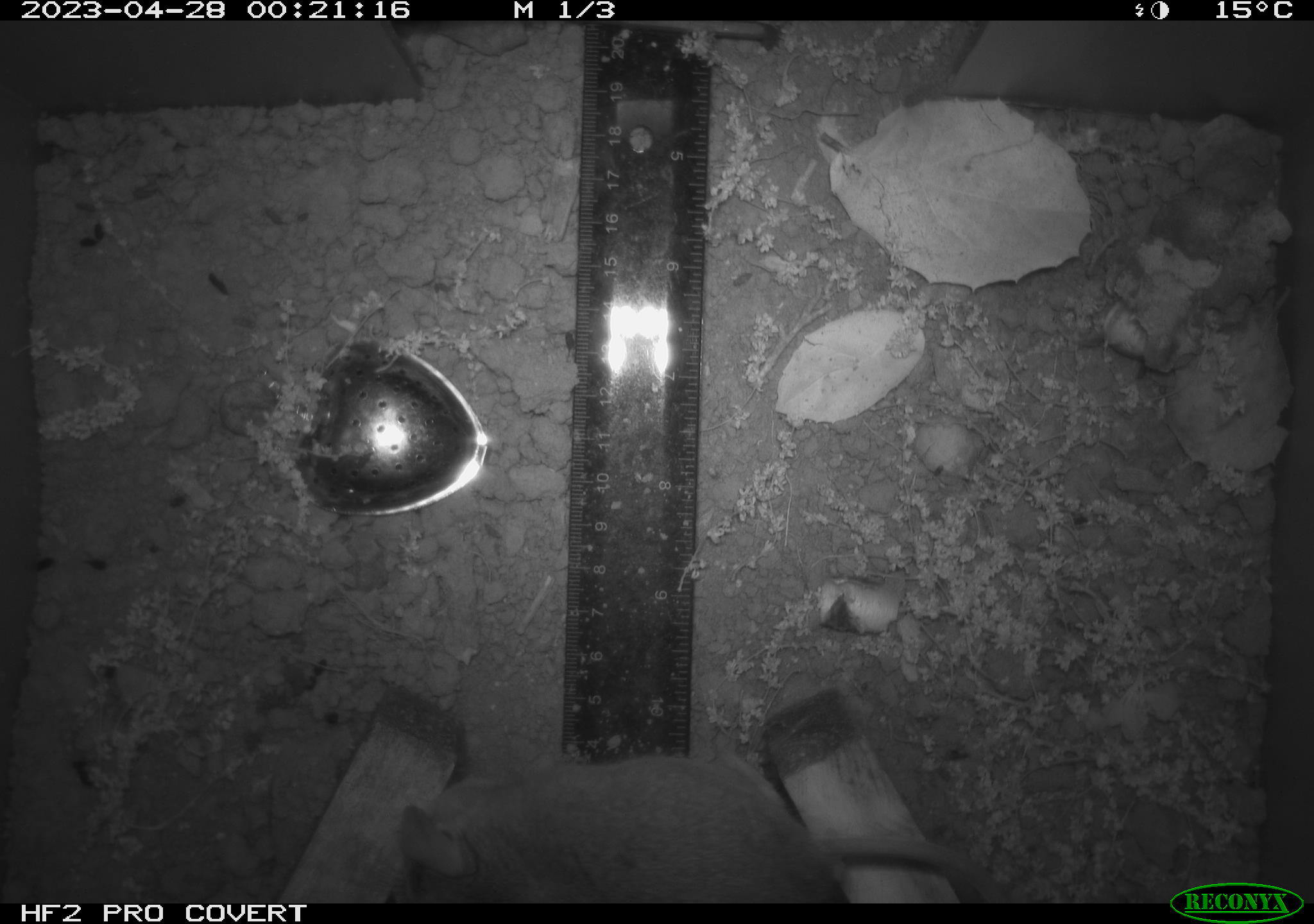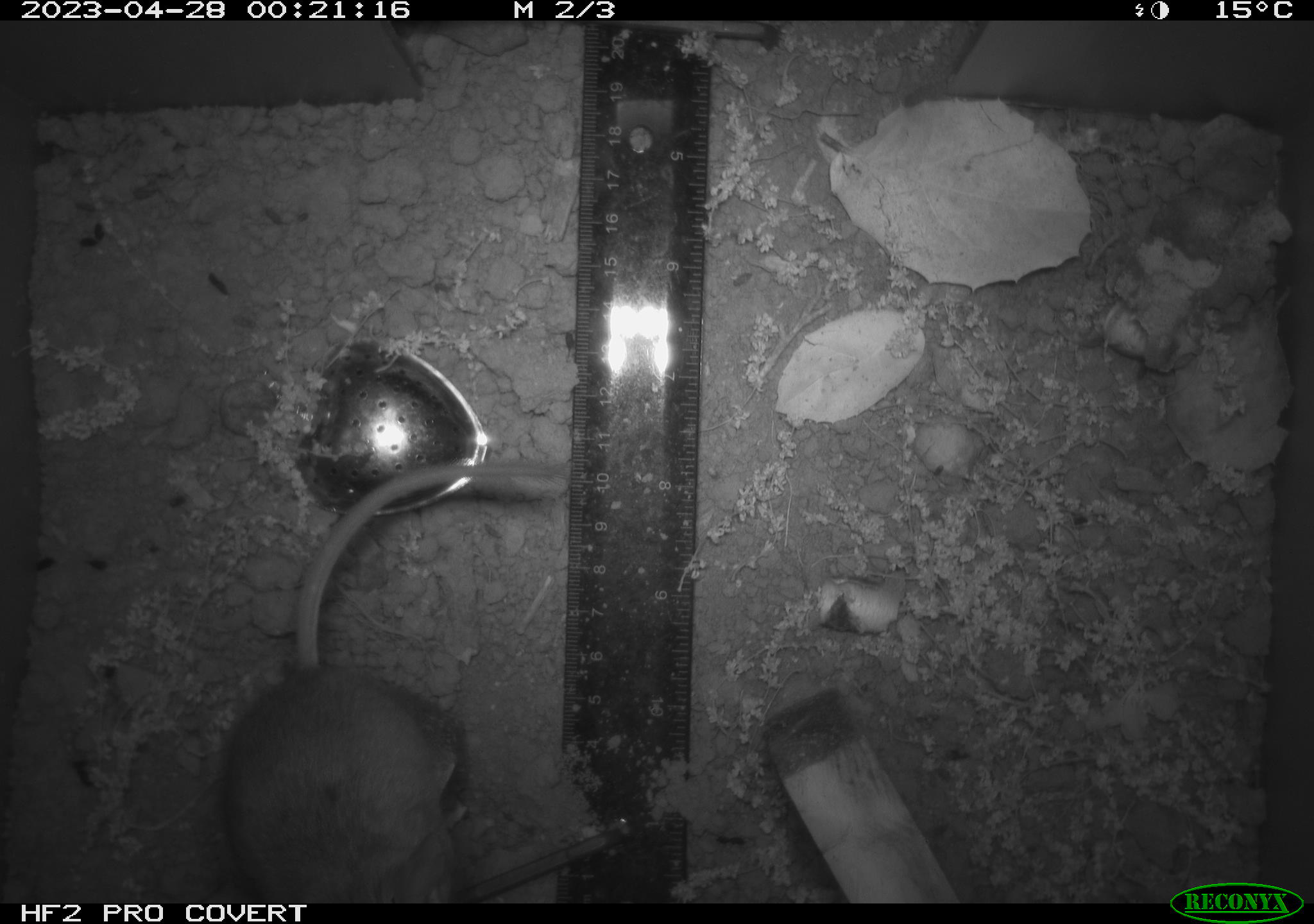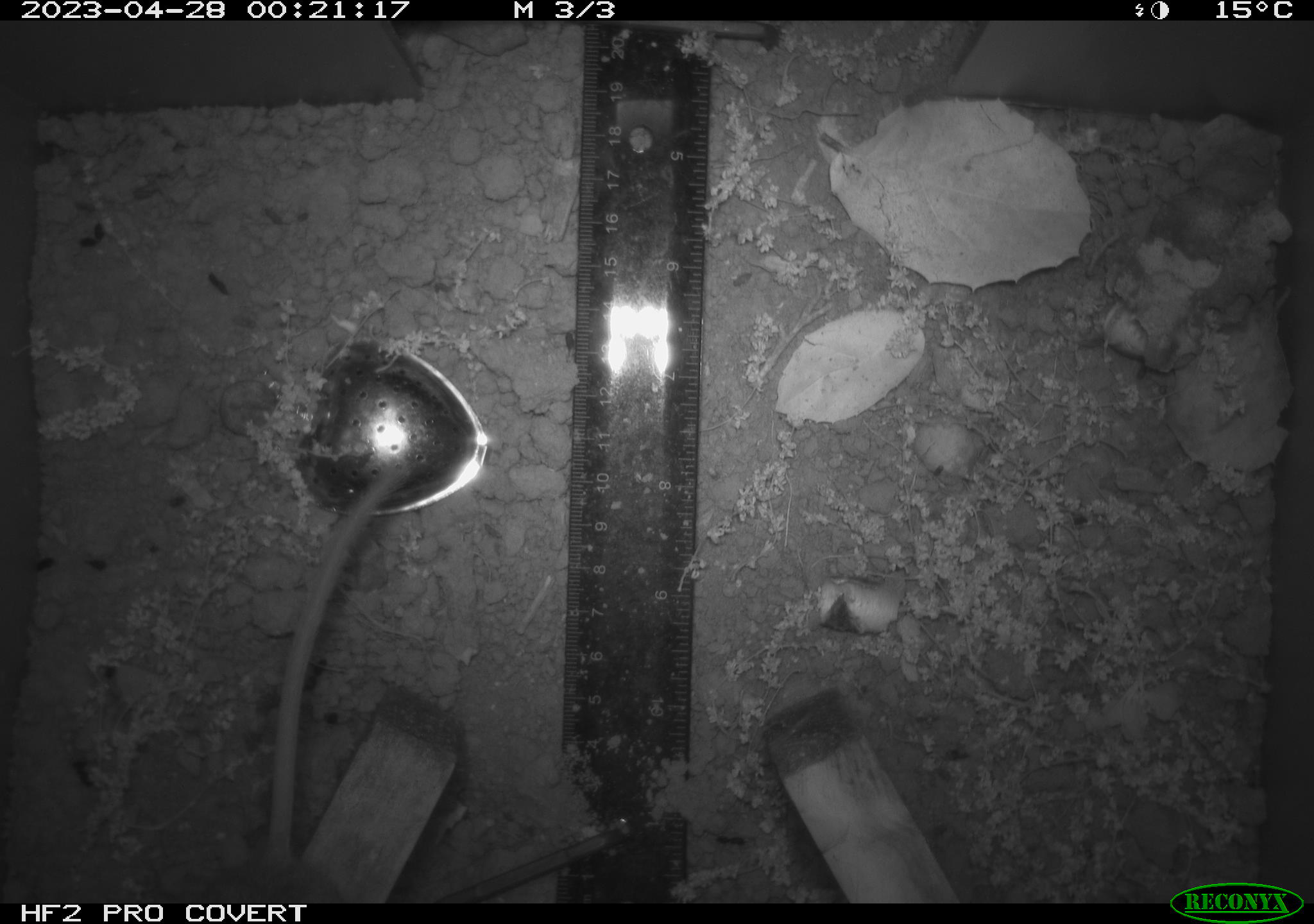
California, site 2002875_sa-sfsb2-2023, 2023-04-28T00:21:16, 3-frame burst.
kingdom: Animalia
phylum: Chordata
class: Mammalia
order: Rodentia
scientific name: Rodentia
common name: mouse species